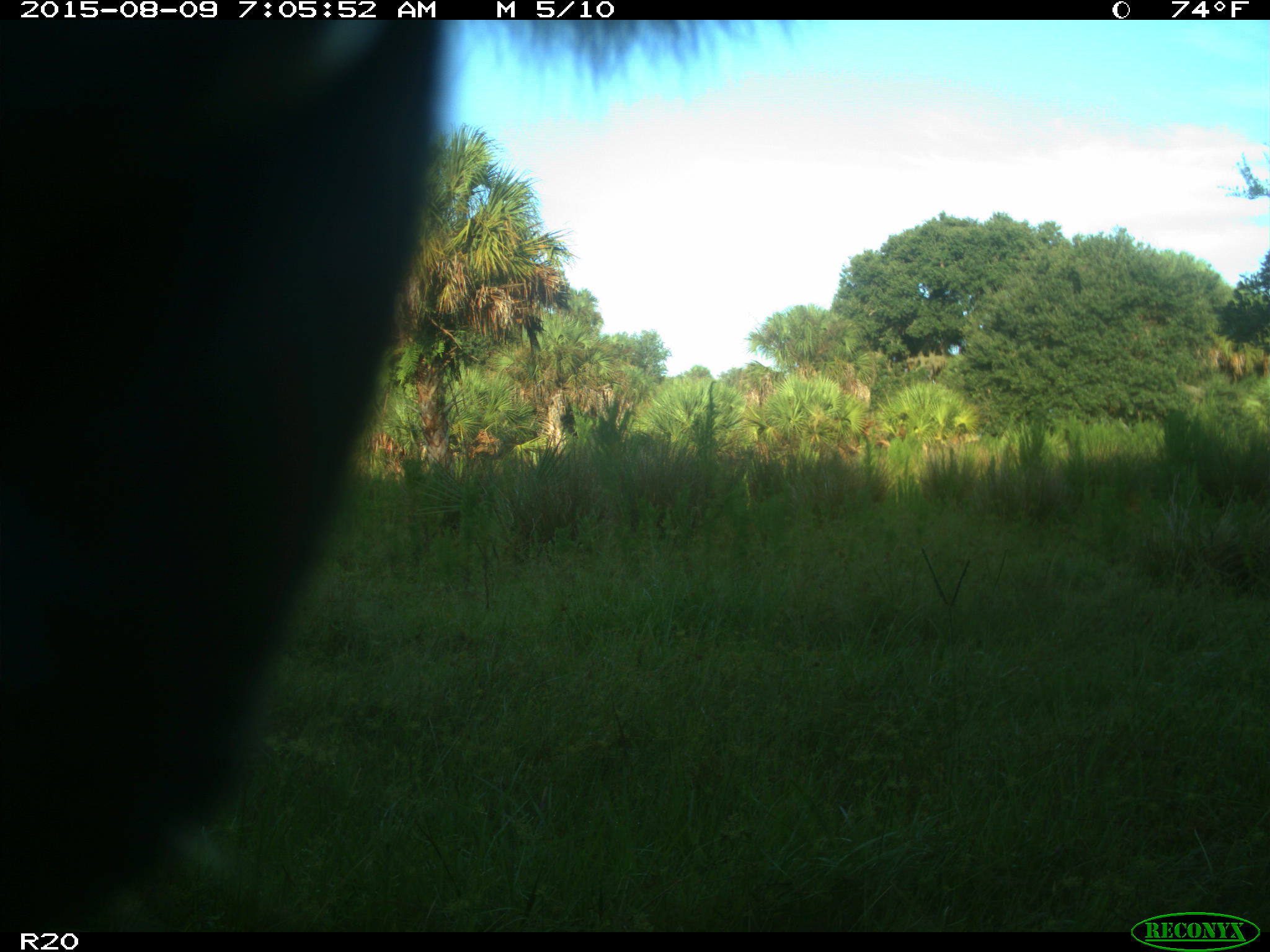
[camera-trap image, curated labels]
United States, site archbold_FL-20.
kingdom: Animalia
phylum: Chordata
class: Mammalia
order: Artiodactyla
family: Bovidae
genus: Bos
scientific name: Bos taurus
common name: domestic cow